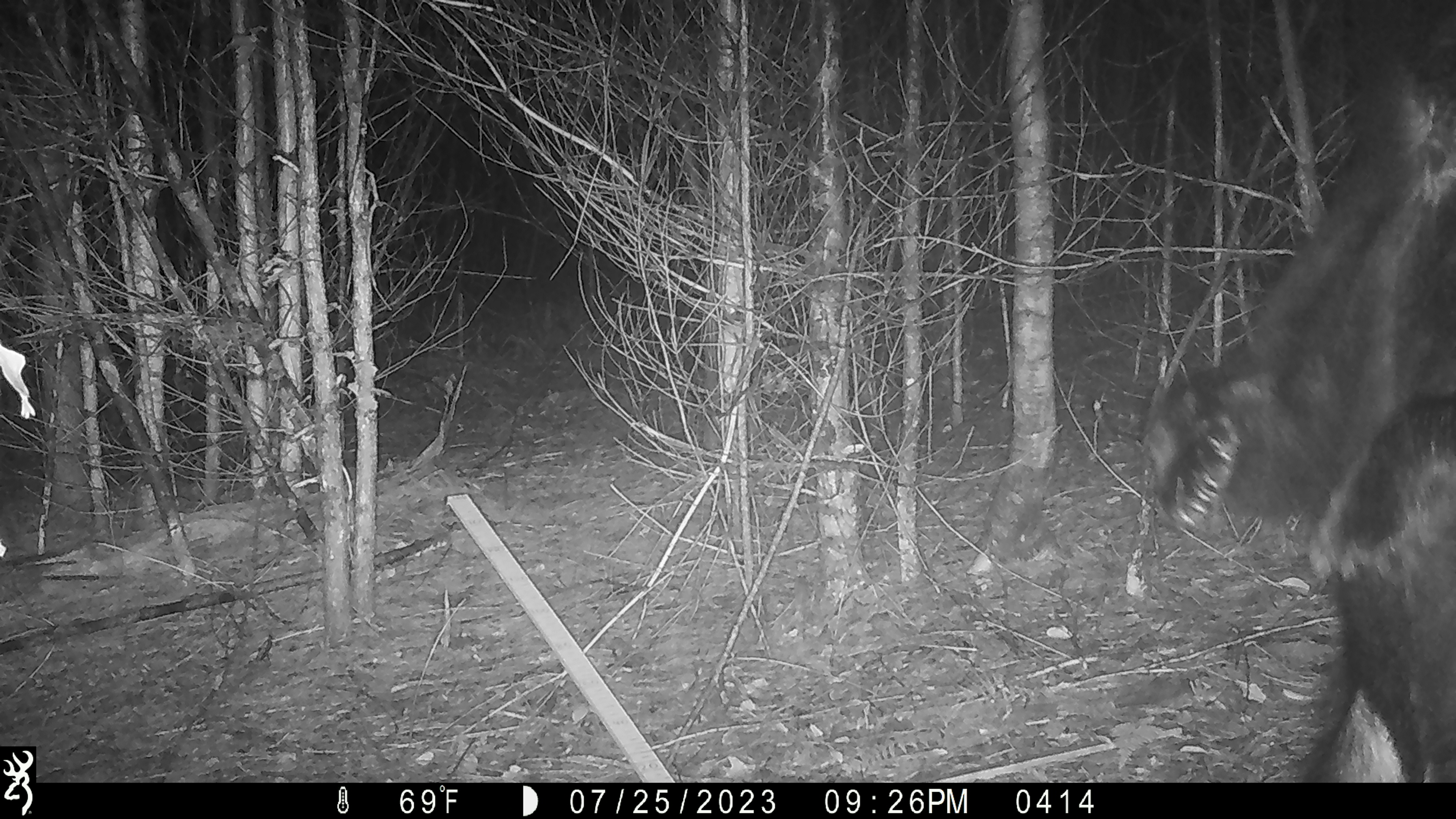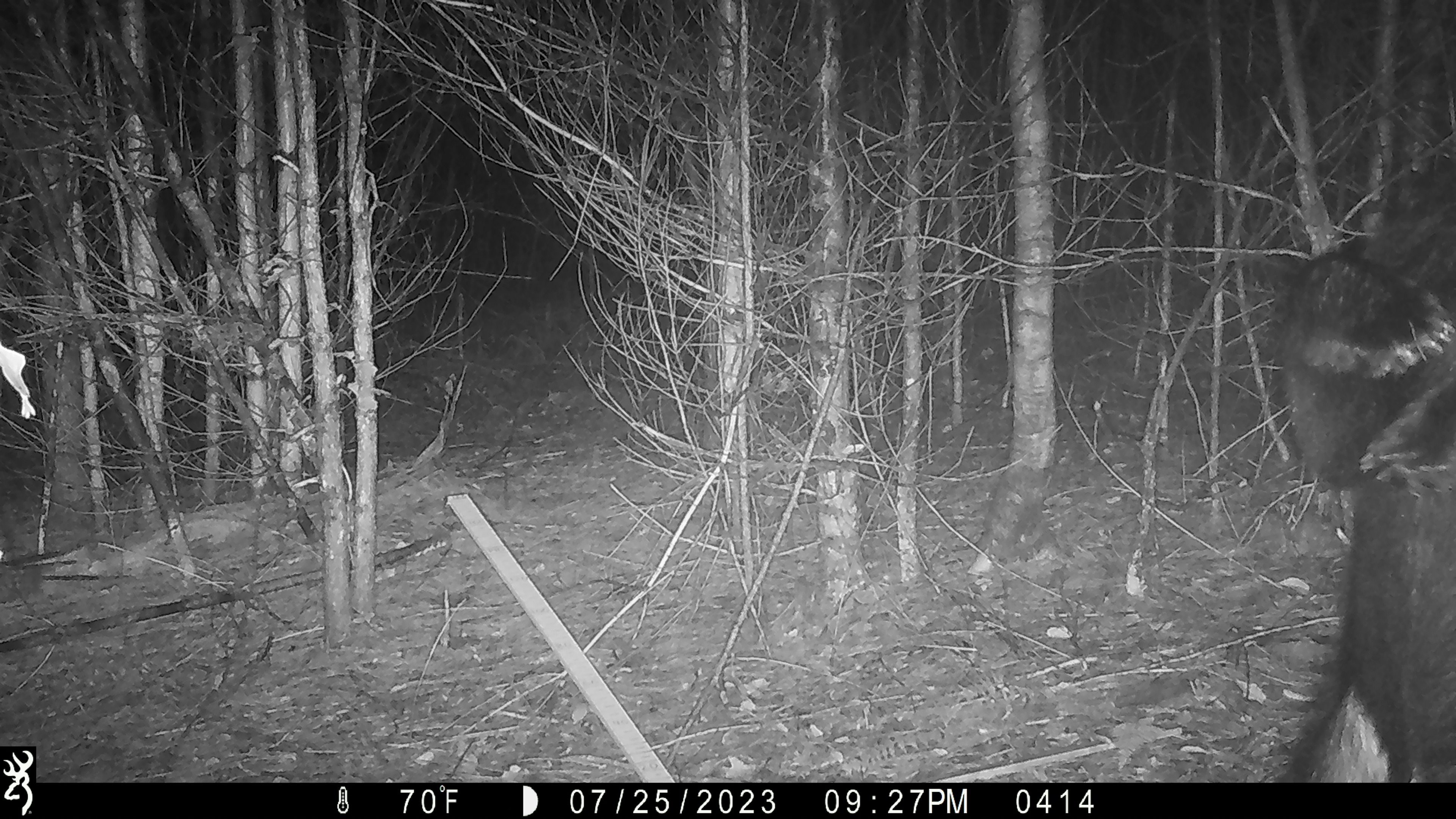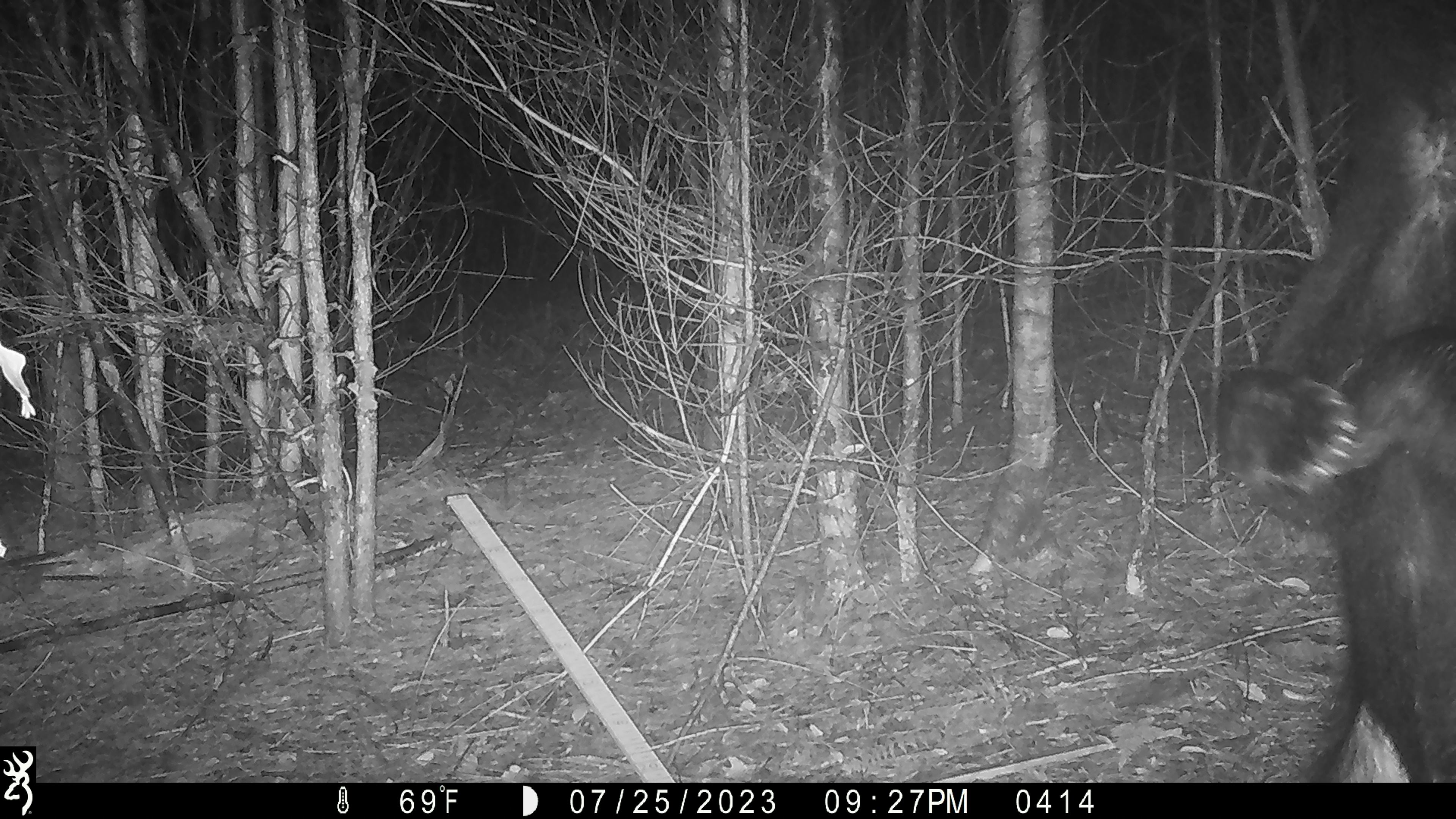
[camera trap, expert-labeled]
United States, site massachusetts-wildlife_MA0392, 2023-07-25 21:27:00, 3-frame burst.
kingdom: Animalia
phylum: Chordata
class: Mammalia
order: Carnivora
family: Ursidae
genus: Ursus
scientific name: Ursus americanus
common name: black bear